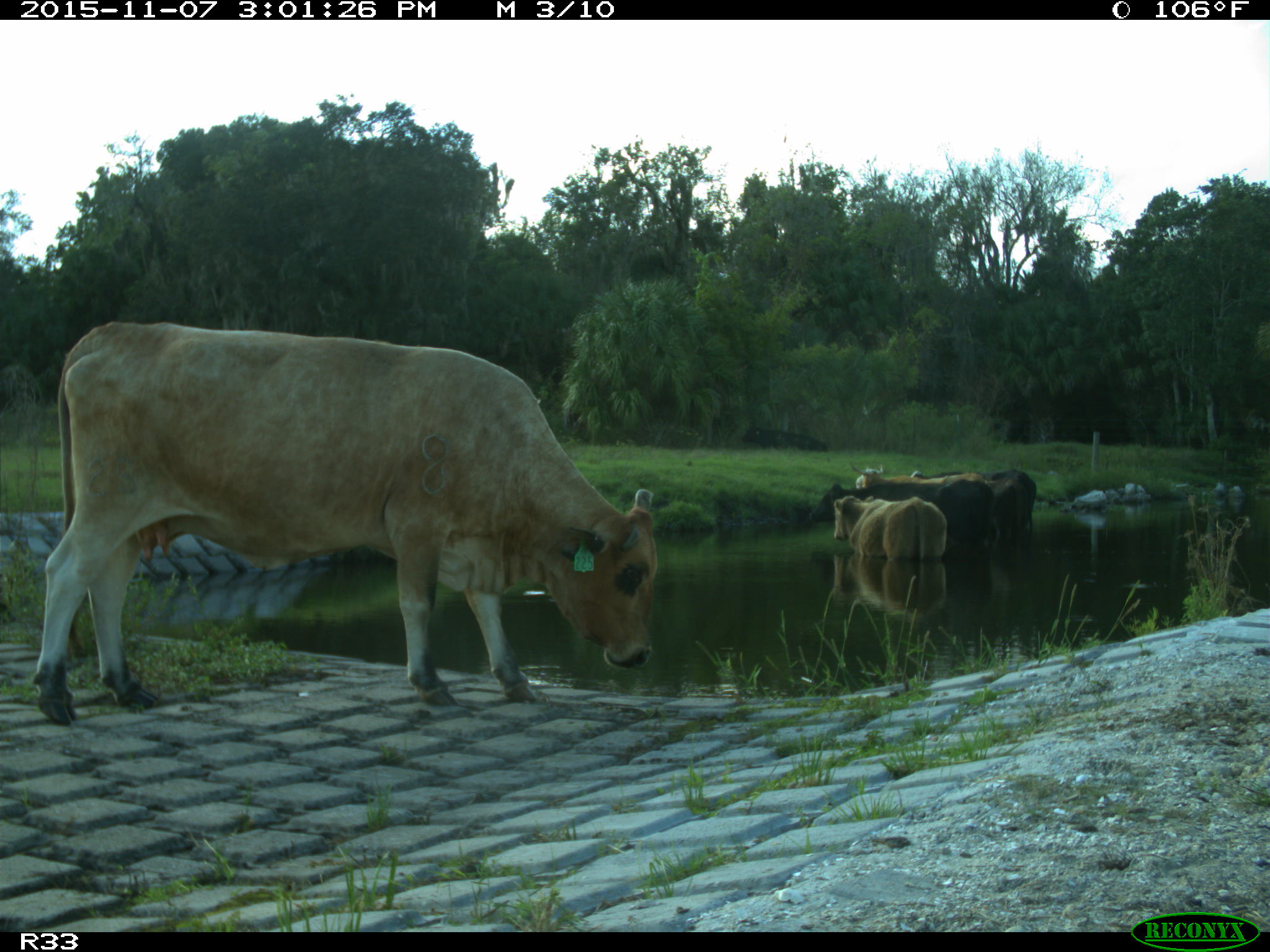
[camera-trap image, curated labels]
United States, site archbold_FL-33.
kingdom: Animalia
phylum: Chordata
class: Mammalia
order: Artiodactyla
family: Bovidae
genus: Bos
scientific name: Bos taurus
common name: domestic cow